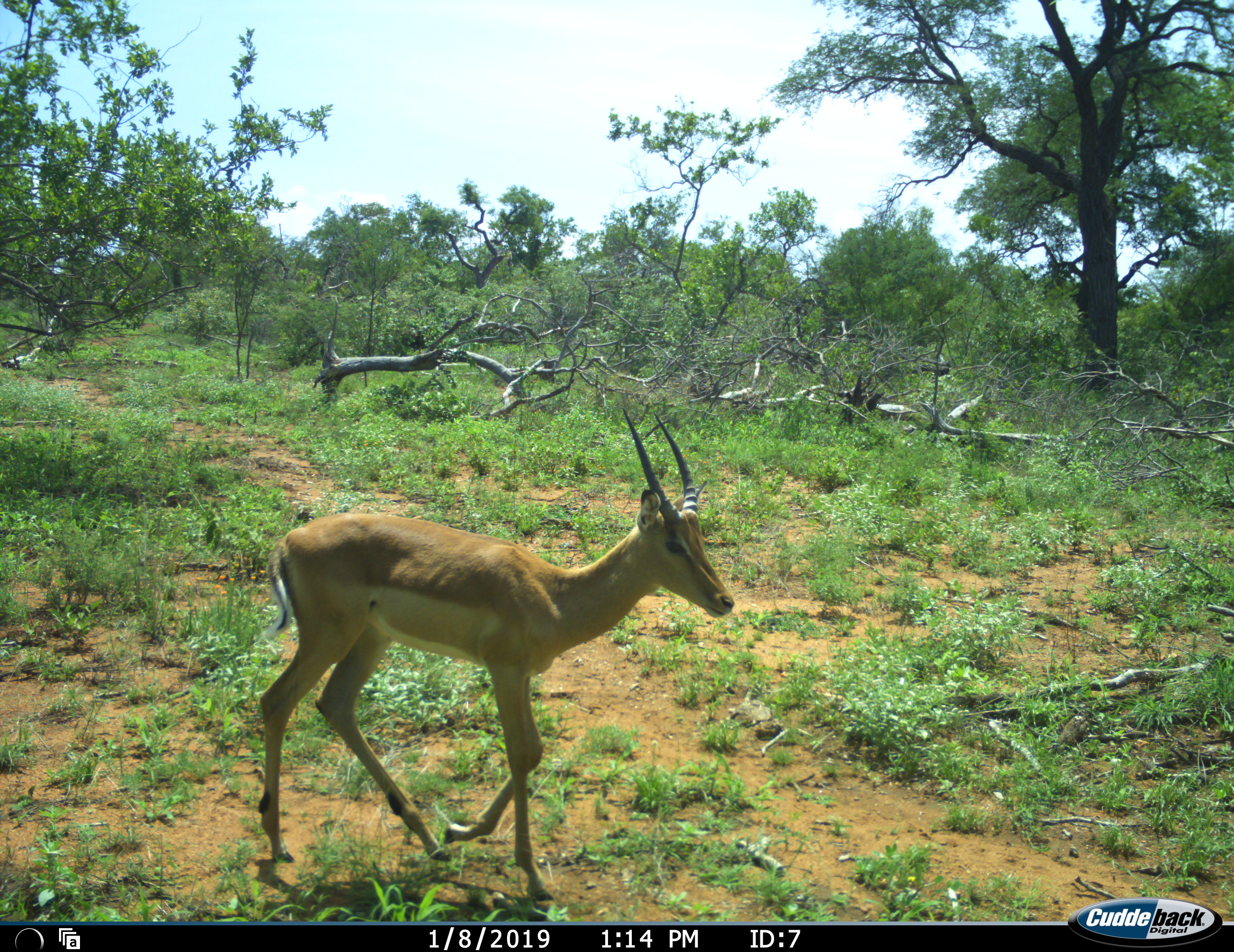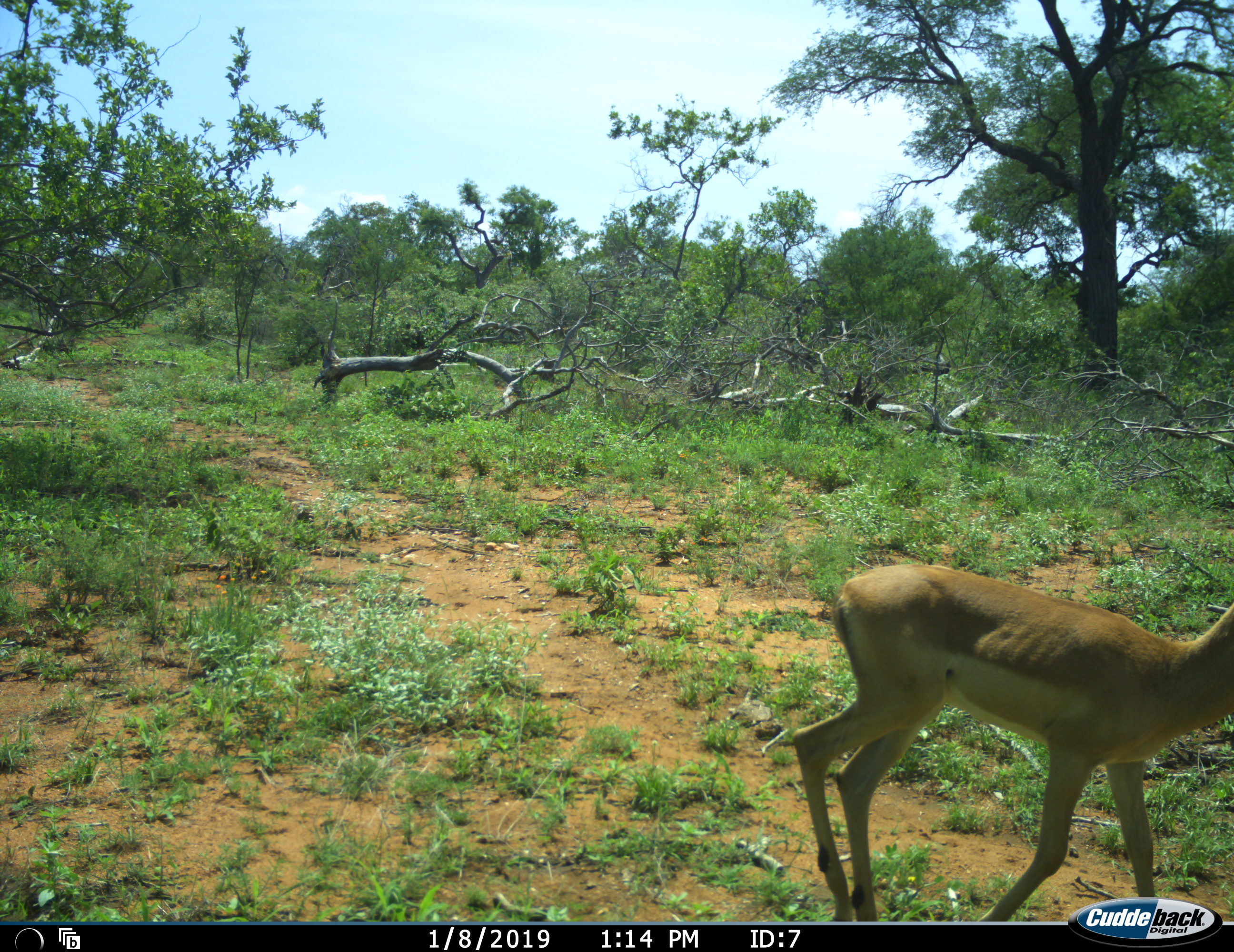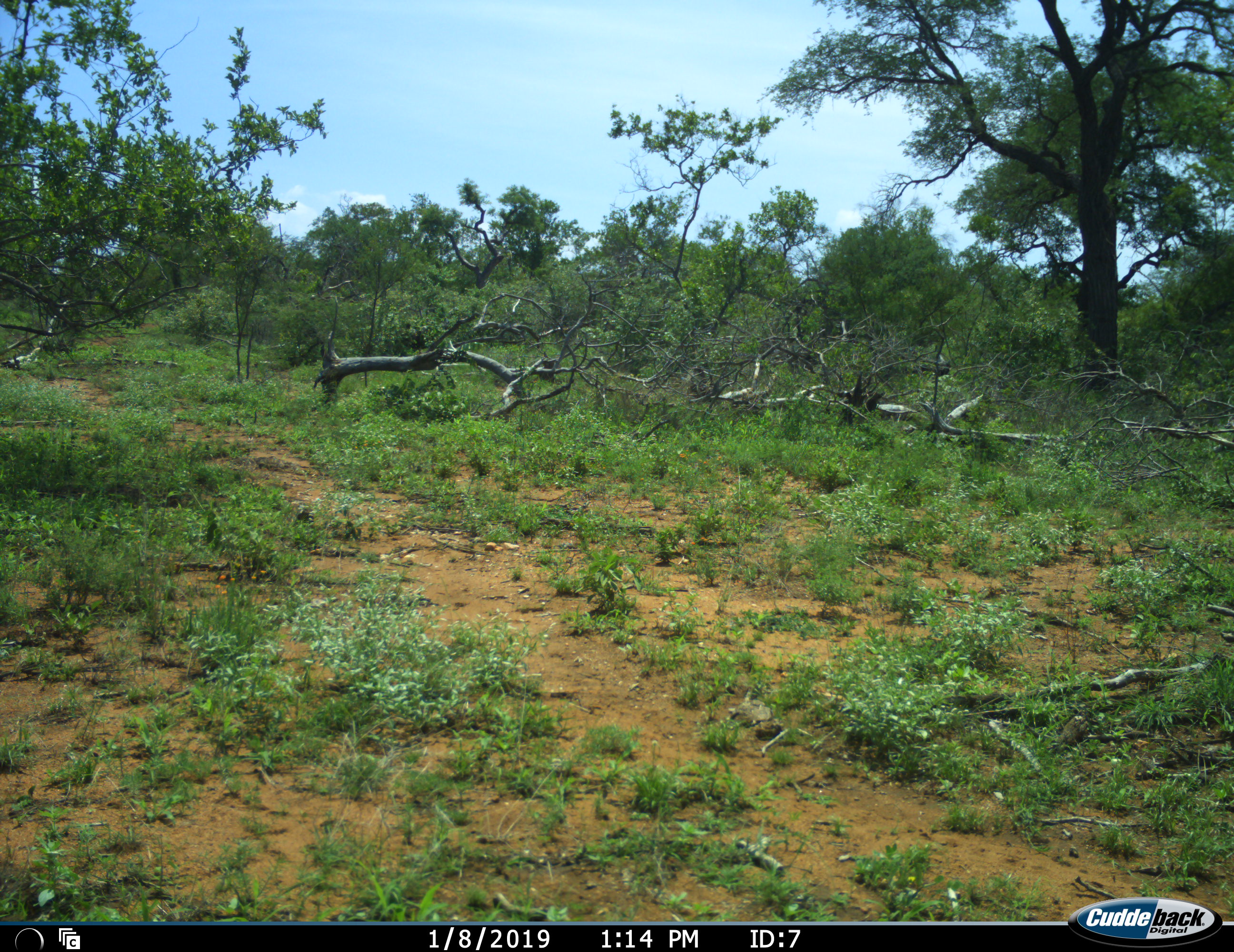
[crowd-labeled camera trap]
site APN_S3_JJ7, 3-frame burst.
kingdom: Animalia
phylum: Chordata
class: Mammalia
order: Artiodactyla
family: Bovidae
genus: Aepyceros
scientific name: Aepyceros melampus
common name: impala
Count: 1.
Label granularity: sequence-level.